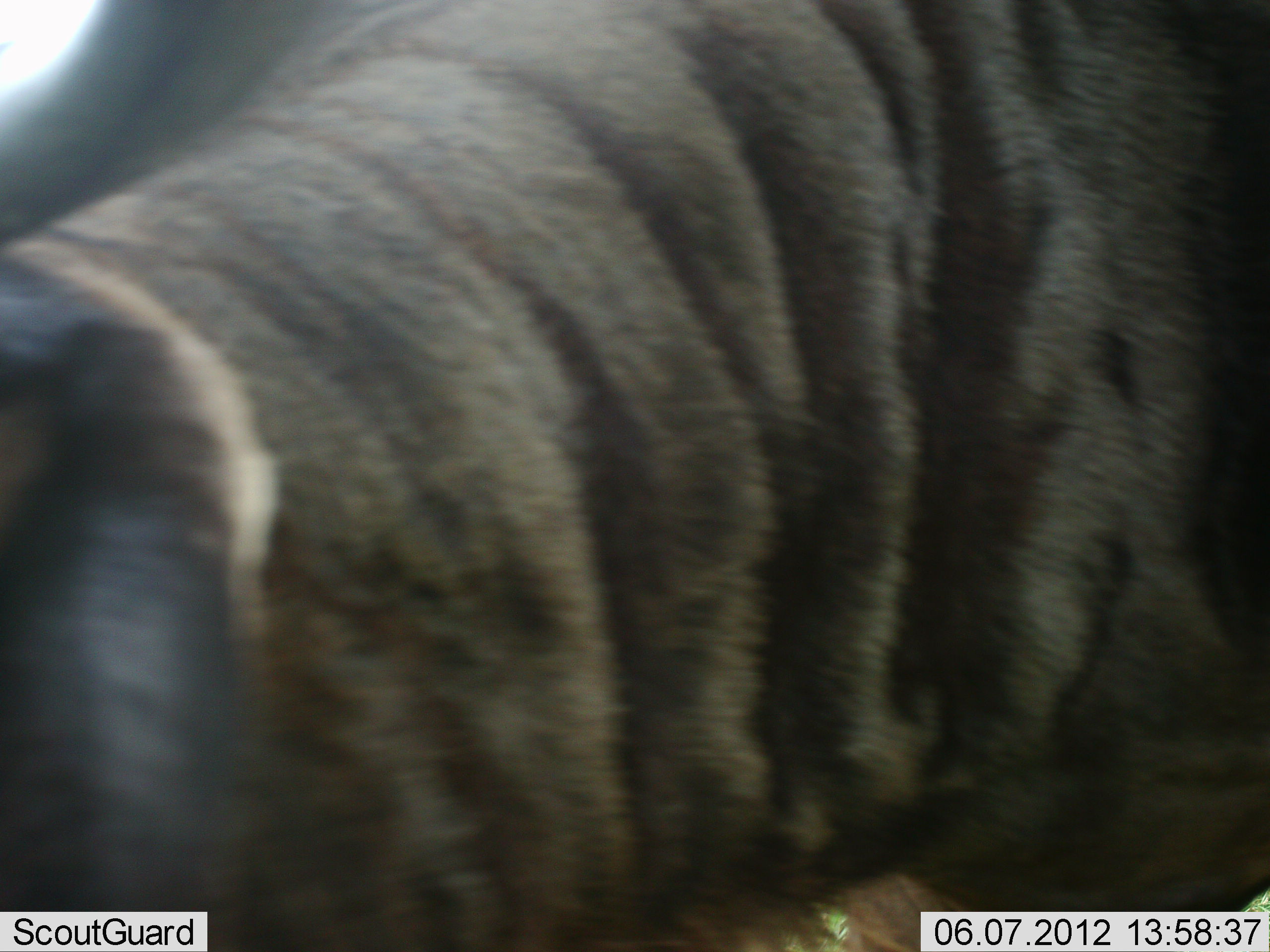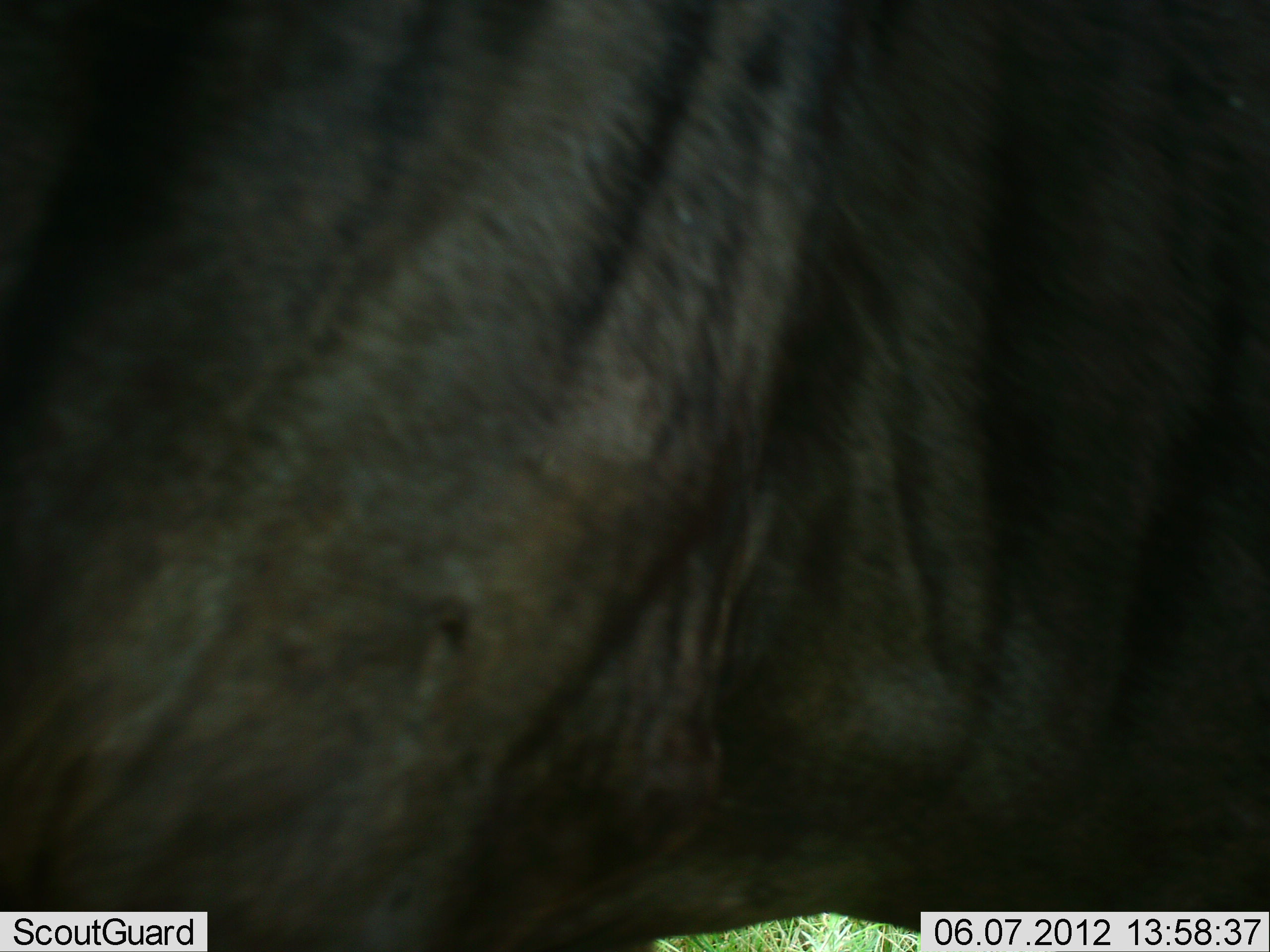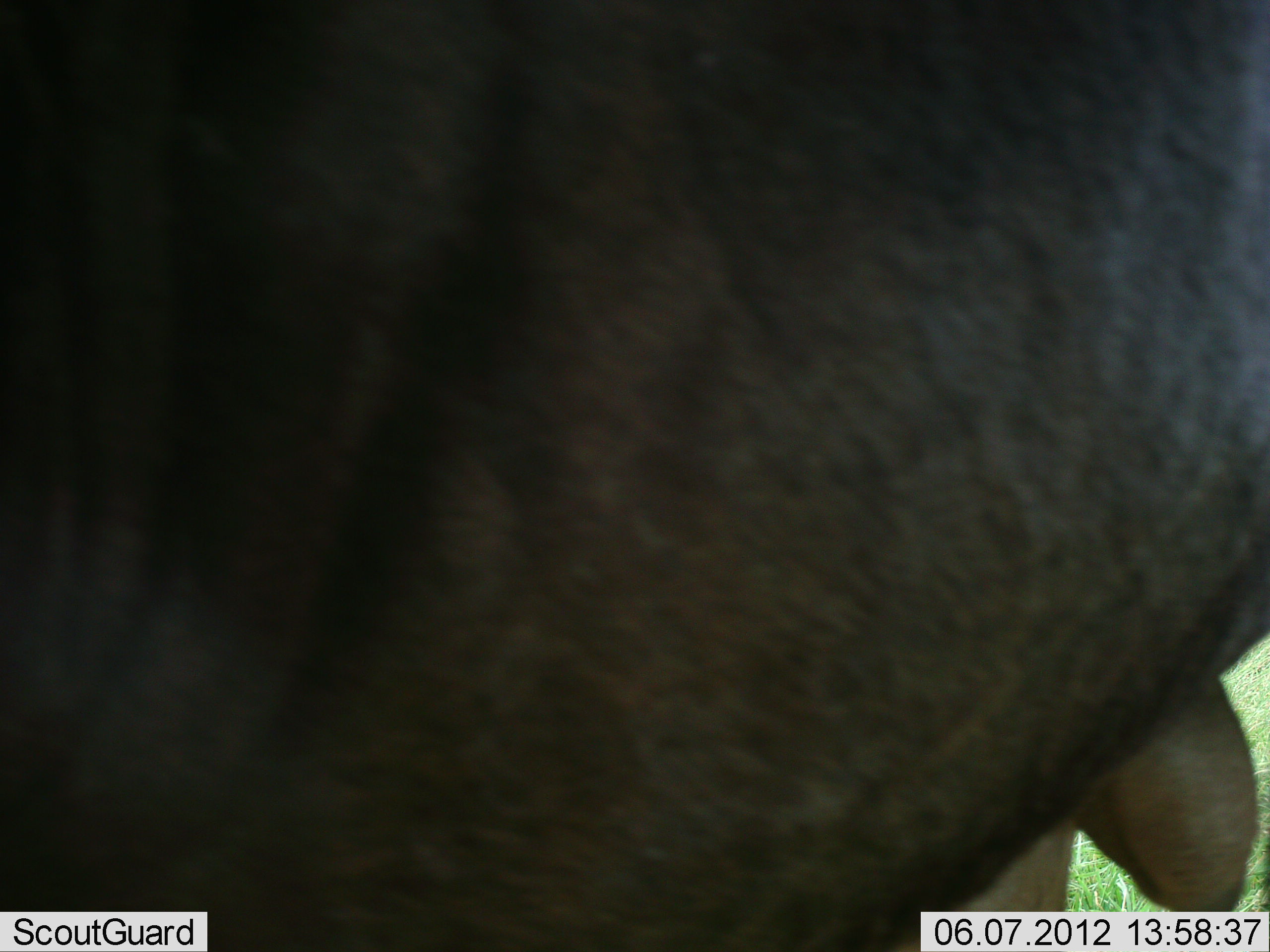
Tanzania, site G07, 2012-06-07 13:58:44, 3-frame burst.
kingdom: Animalia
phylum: Chordata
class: Mammalia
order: Artiodactyla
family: Bovidae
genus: Connochaetes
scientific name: Connochaetes taurinus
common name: blue wildebeest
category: wildebeest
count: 1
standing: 70%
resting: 0%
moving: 30%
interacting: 0%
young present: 0%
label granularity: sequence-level